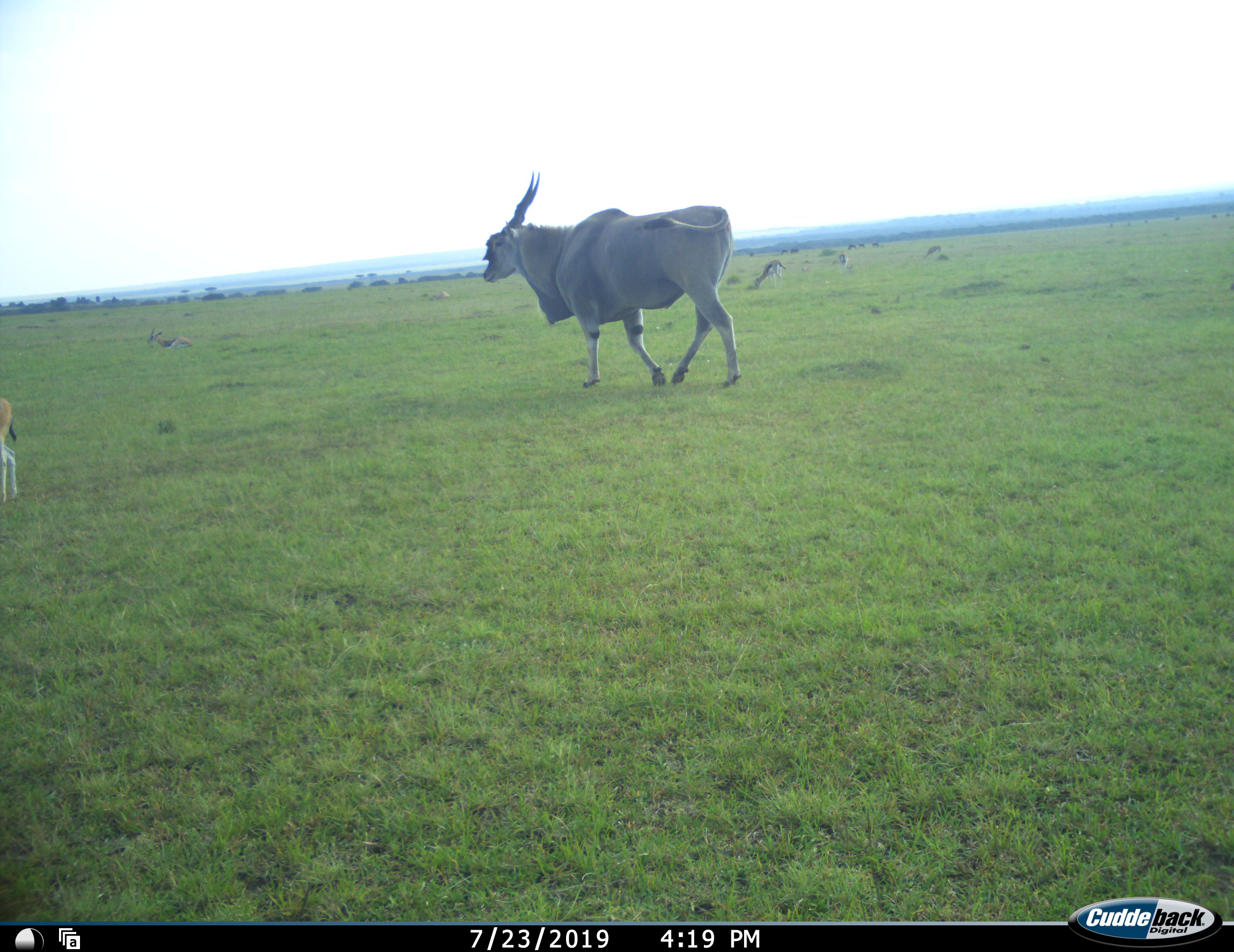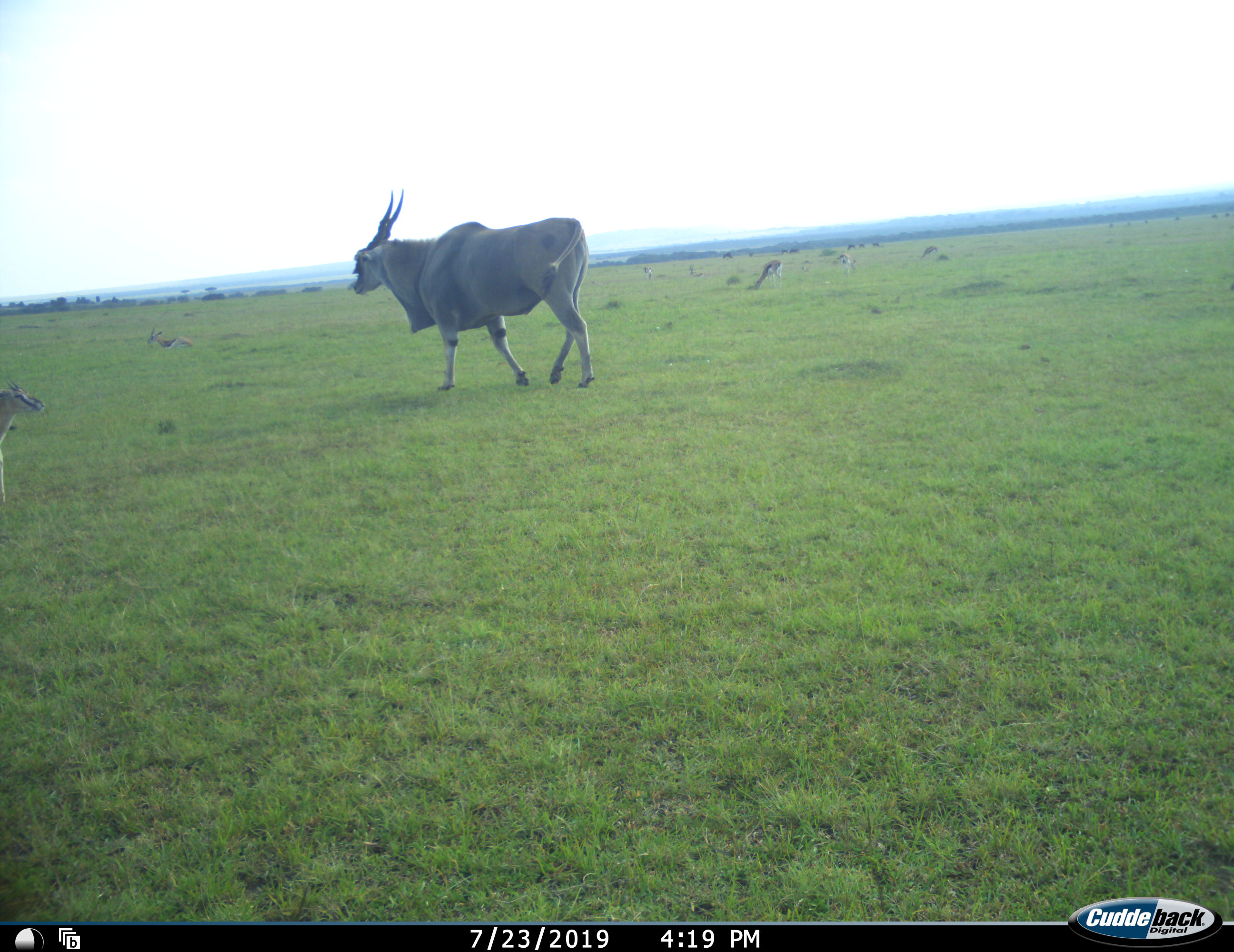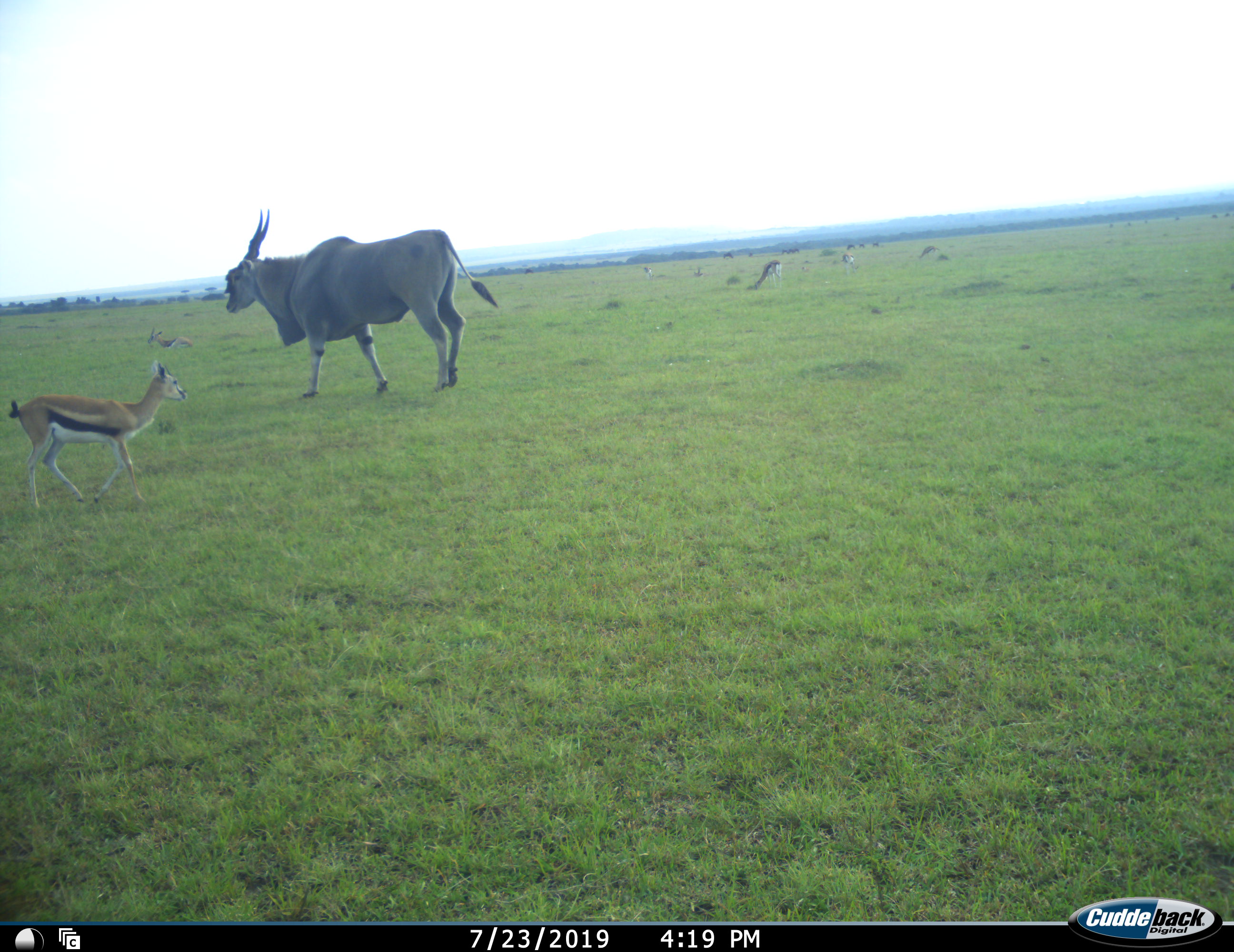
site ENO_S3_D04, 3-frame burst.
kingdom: Animalia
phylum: Chordata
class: Mammalia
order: Artiodactyla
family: Bovidae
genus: Tragelaphus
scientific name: Tragelaphus oryx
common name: eland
Eland (Tragelaphus oryx), count 1. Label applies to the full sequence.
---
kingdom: Animalia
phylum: Chordata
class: Mammalia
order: Artiodactyla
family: Bovidae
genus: Eudorcas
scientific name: Eudorcas thomsonii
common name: thomson's gazelle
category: gazellethomsons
Gazellethomsons (thomson's gazelle) (Eudorcas thomsonii), count 8. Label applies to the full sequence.